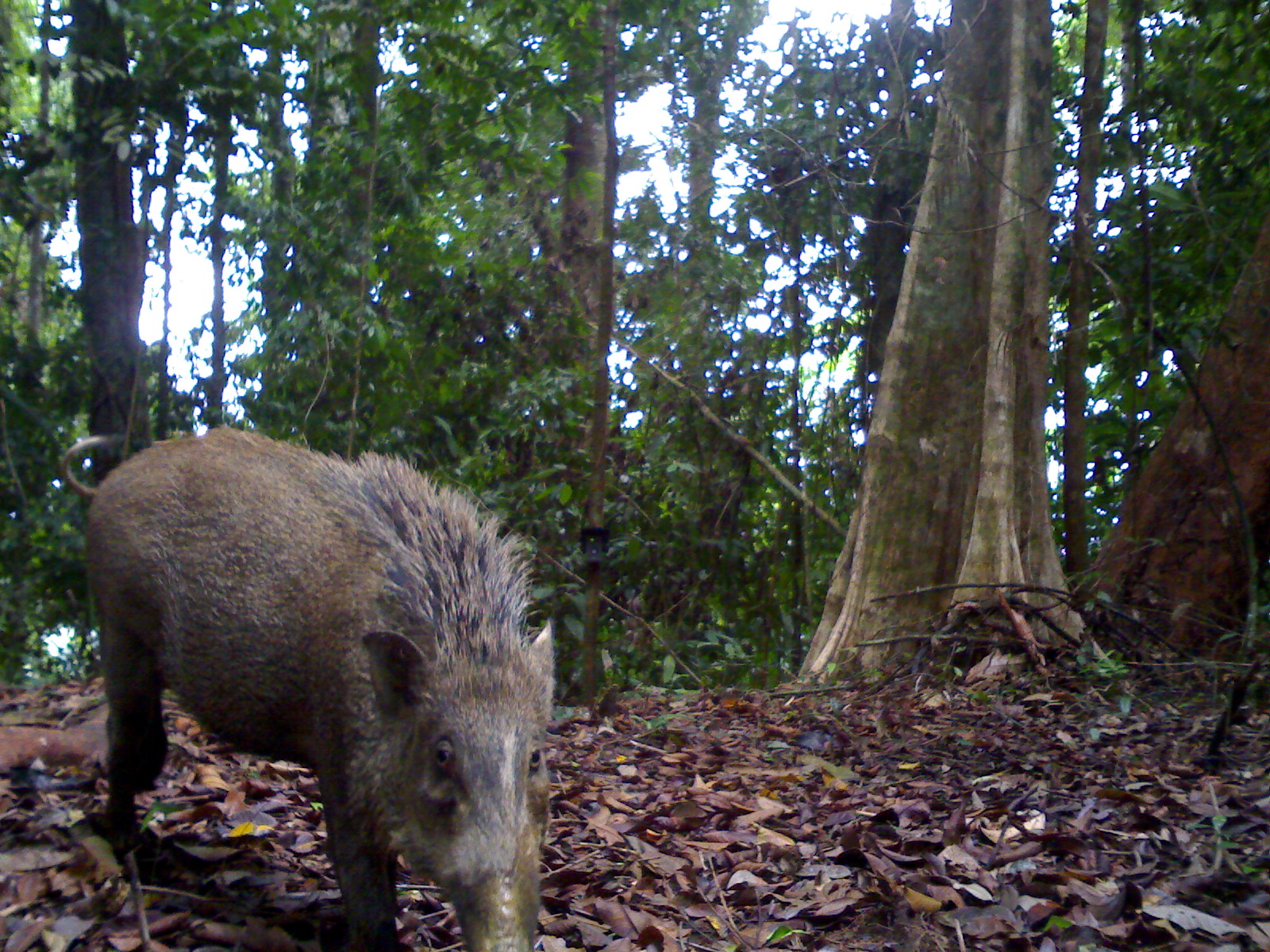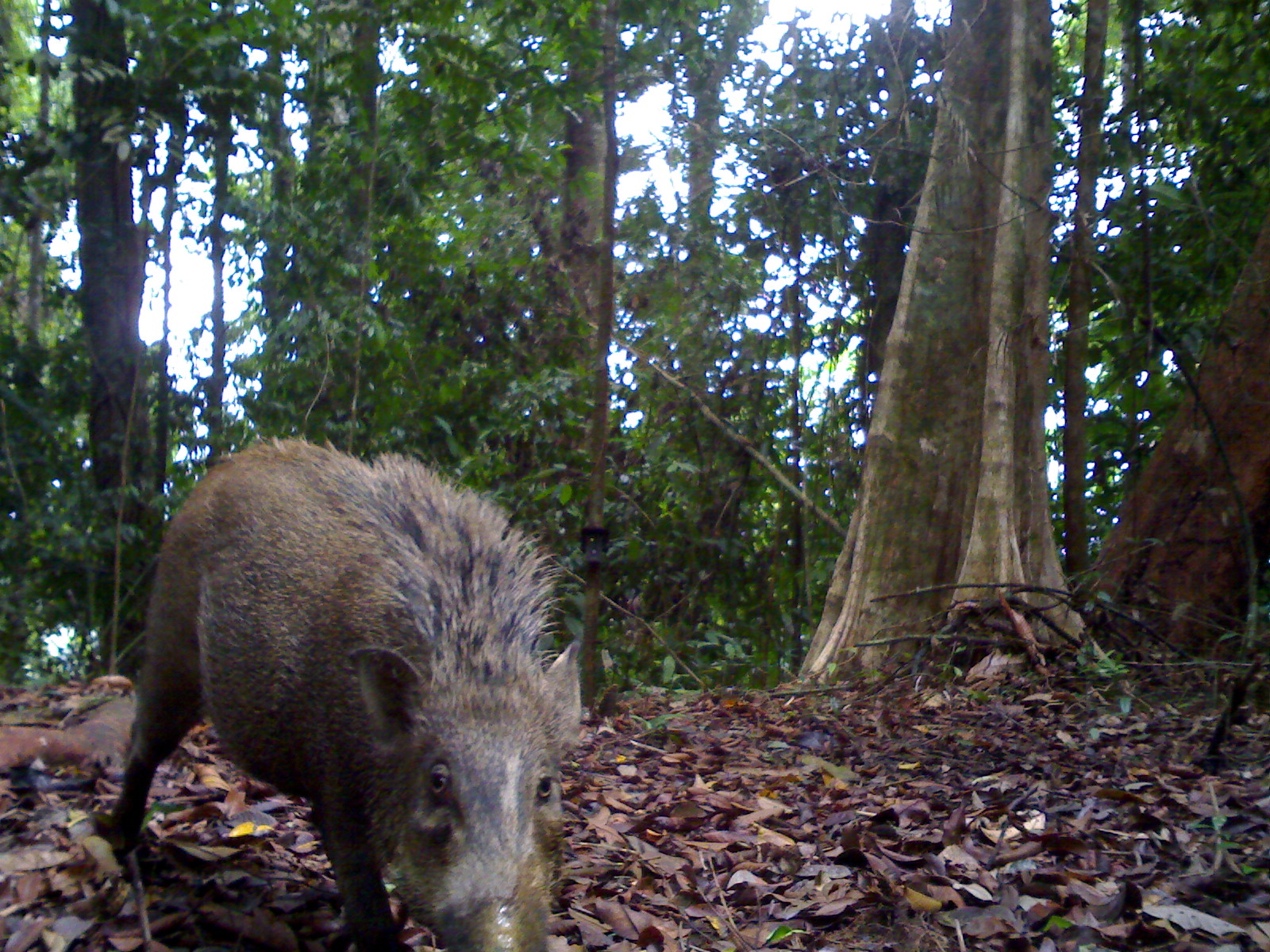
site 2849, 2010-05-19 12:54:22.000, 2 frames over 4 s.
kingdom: Animalia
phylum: Chordata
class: Mammalia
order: Artiodactyla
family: Suidae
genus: Sus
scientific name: Sus scrofa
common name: wild boar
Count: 1.